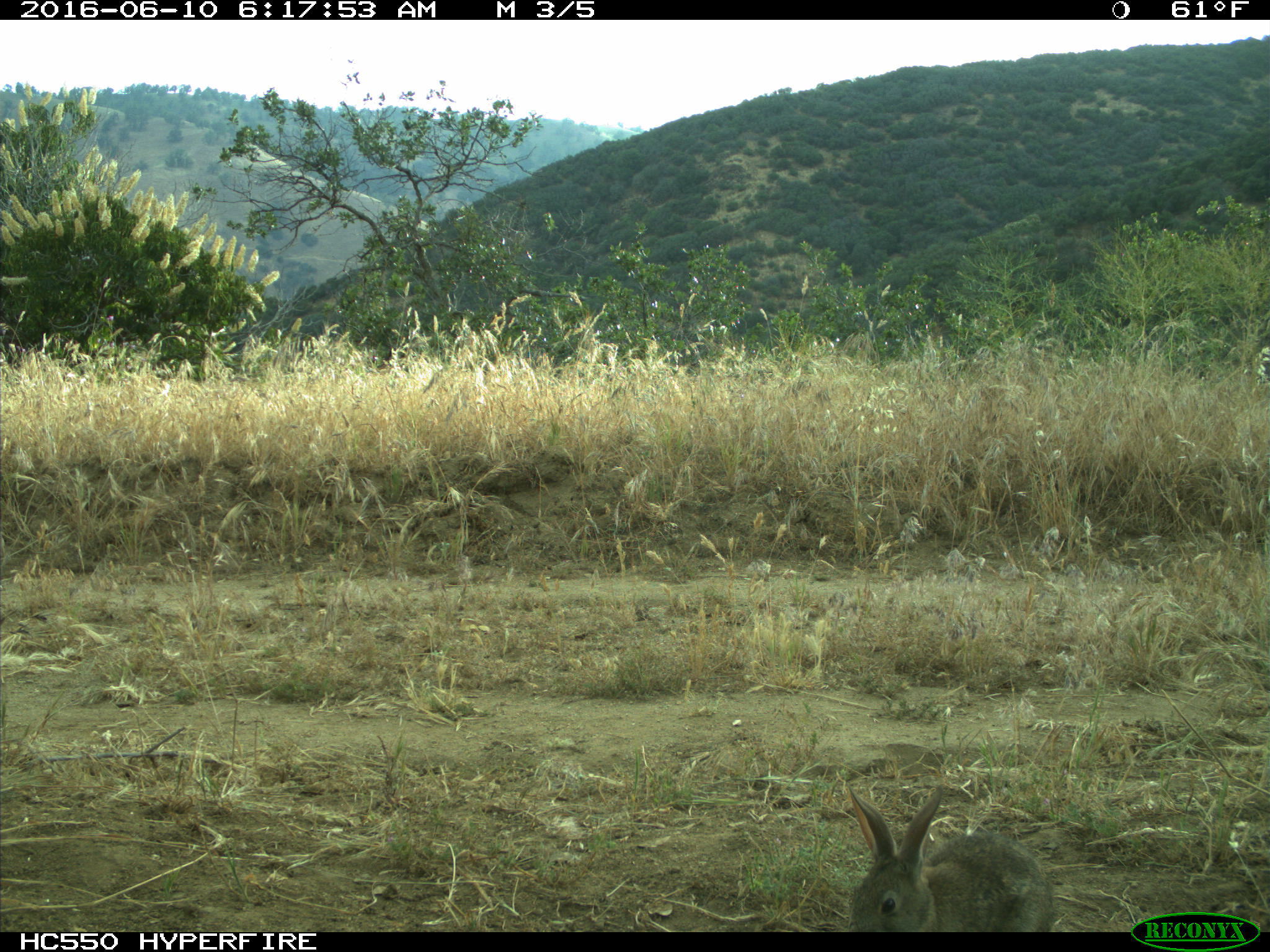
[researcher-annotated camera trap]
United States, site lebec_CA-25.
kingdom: Animalia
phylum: Chordata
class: Mammalia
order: Lagomorpha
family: Leporidae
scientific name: Leporidae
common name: rabbits and hares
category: unidentified rabbit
Unidentified rabbit (rabbits and hares) (Leporidae).